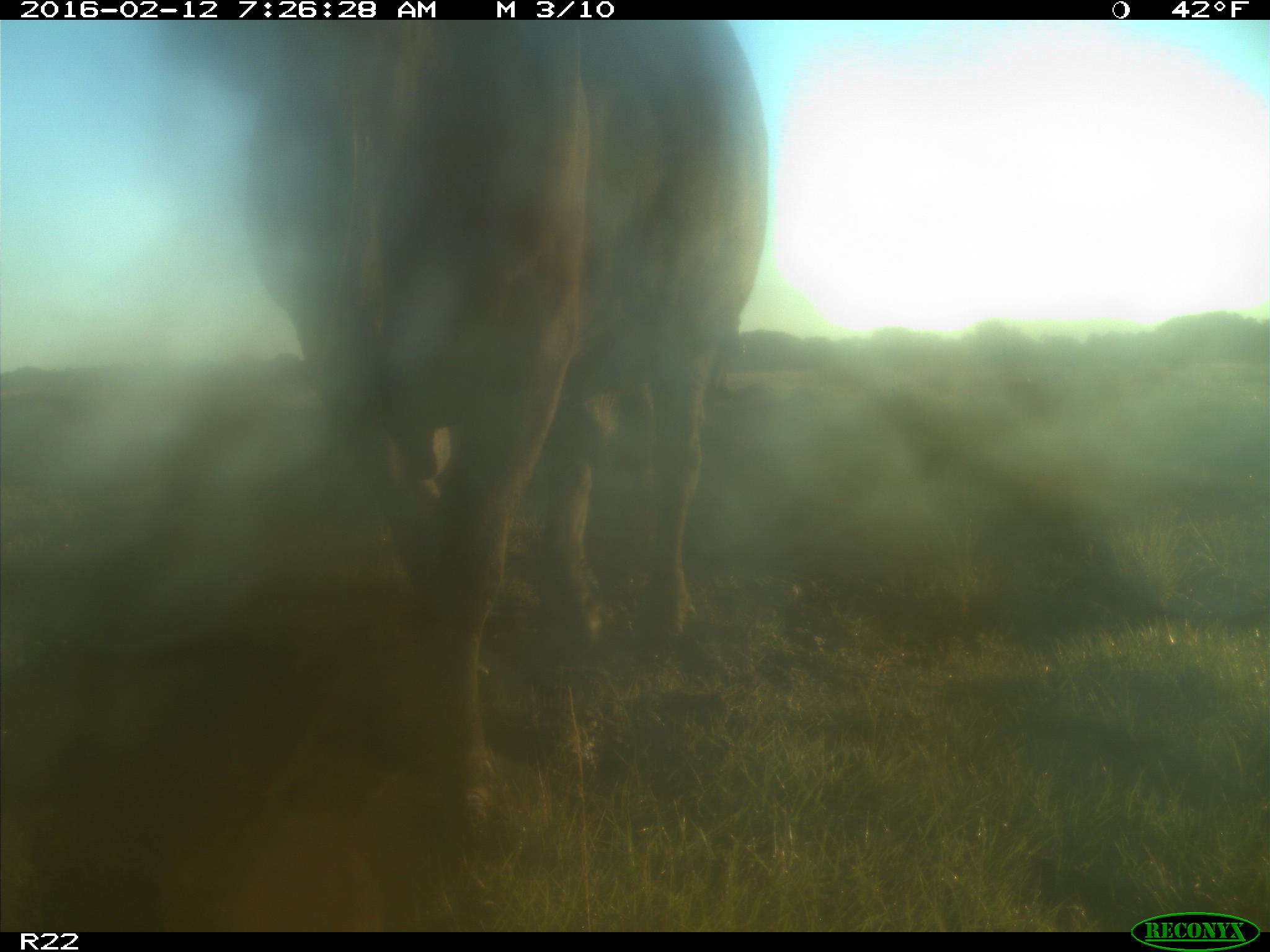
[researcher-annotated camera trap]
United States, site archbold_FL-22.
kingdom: Animalia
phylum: Chordata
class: Mammalia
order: Artiodactyla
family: Bovidae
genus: Bos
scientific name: Bos taurus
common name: domestic cow